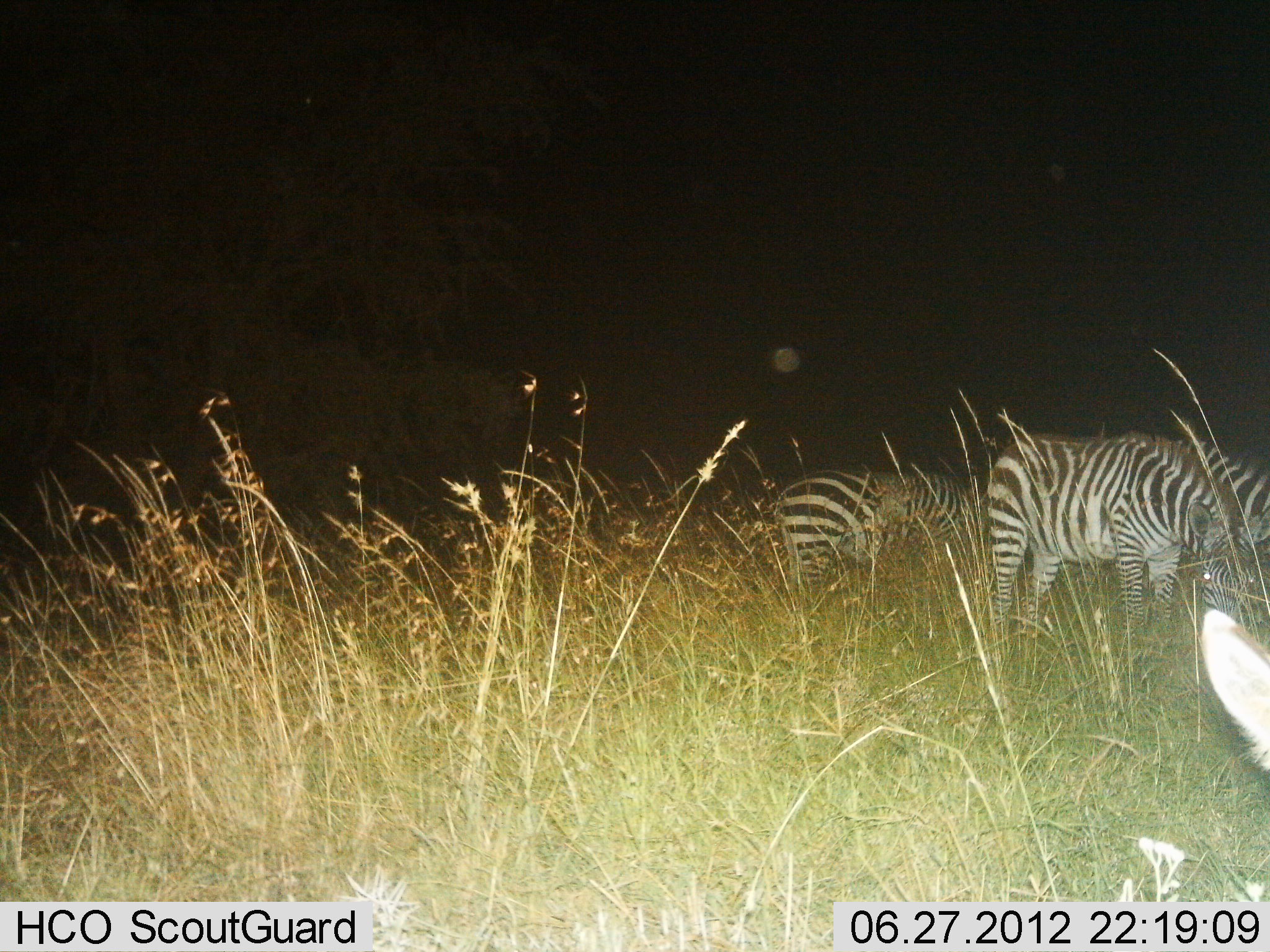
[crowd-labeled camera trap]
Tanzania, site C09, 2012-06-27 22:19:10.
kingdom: Animalia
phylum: Chordata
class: Mammalia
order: Perissodactyla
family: Equidae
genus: Equus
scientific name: Equus quagga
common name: plains zebra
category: zebra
Zebra (plains zebra) (Equus quagga), count 3. Behavior (volunteer vote fractions): standing 50%, resting 0%, moving 0%, interacting 0%. Young present (vote fraction): 0%. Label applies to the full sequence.